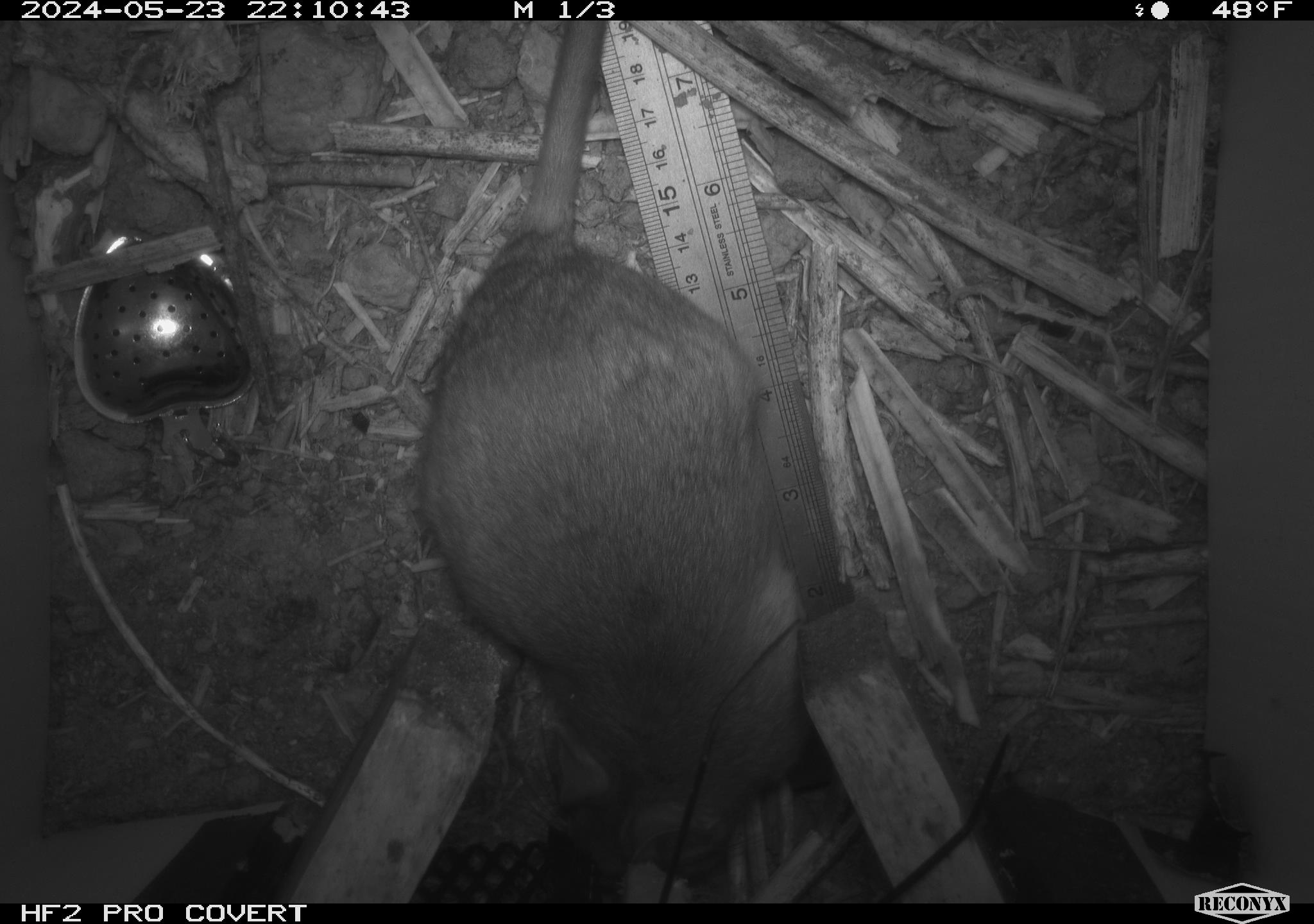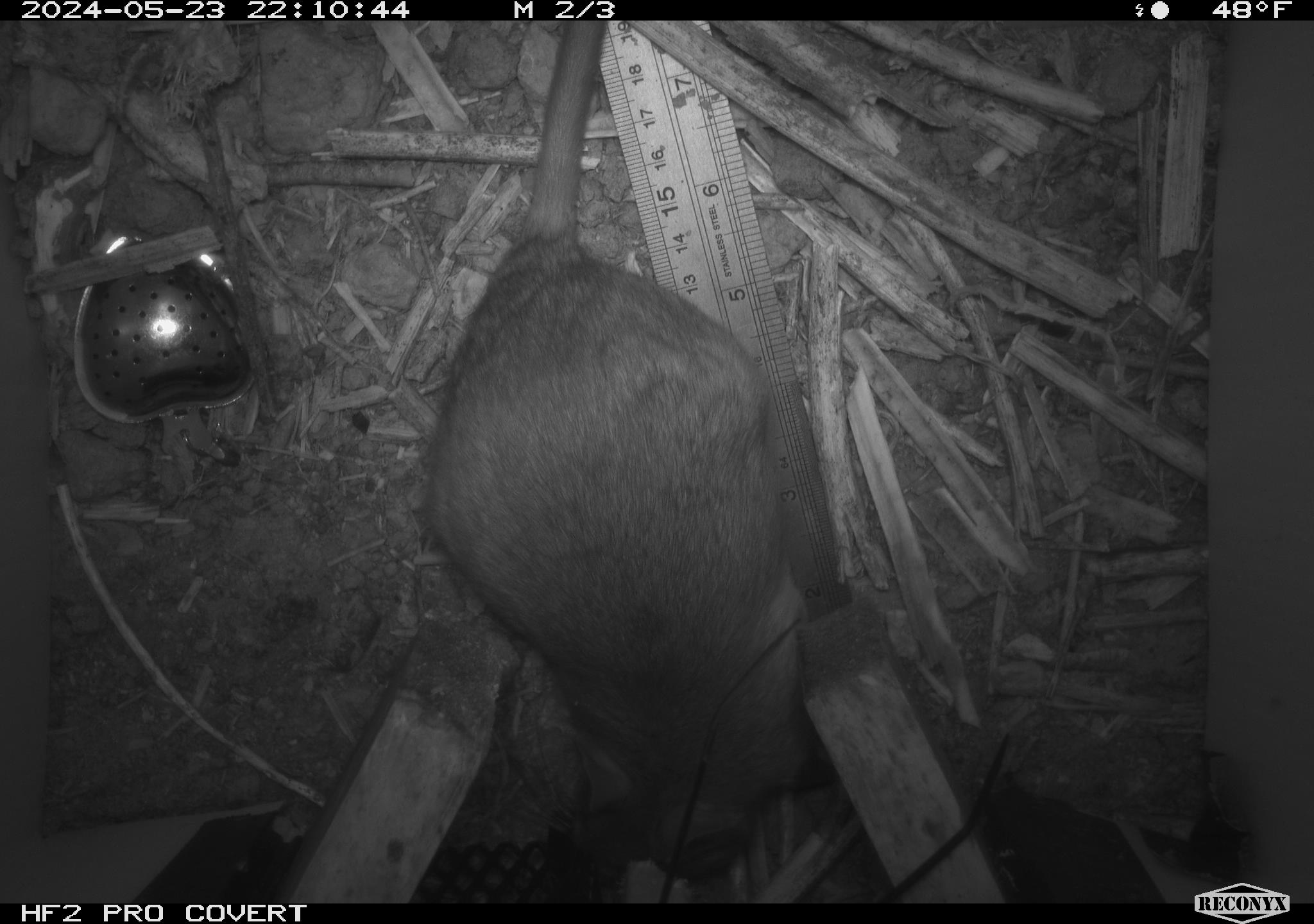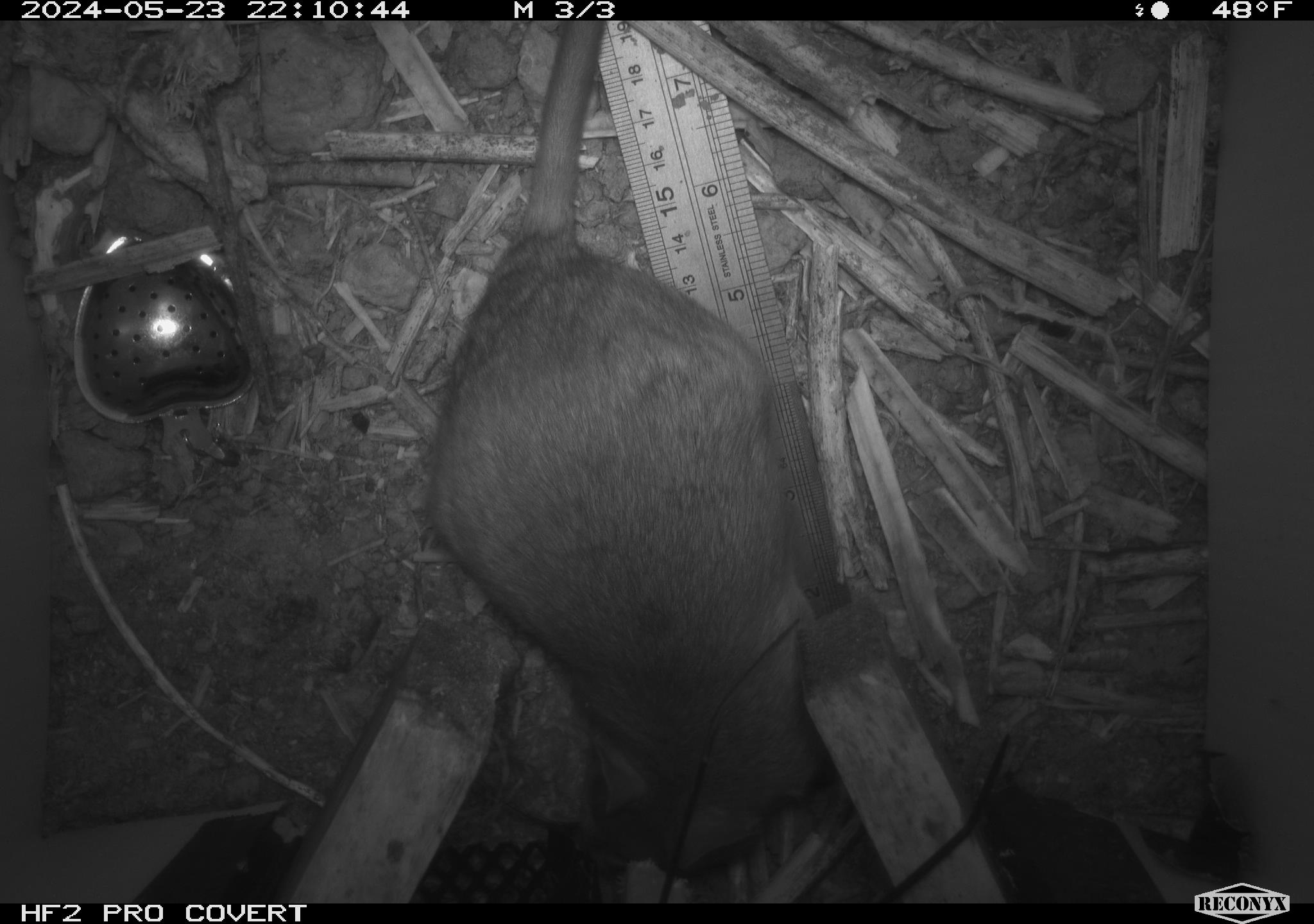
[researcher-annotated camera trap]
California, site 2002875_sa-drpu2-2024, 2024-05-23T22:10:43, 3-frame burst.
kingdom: Animalia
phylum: Chordata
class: Mammalia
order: Rodentia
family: Cricetidae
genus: Neotoma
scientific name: Neotoma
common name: pack rat or woodrat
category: neotoma species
Neotoma species (pack rat or woodrat) (Neotoma).